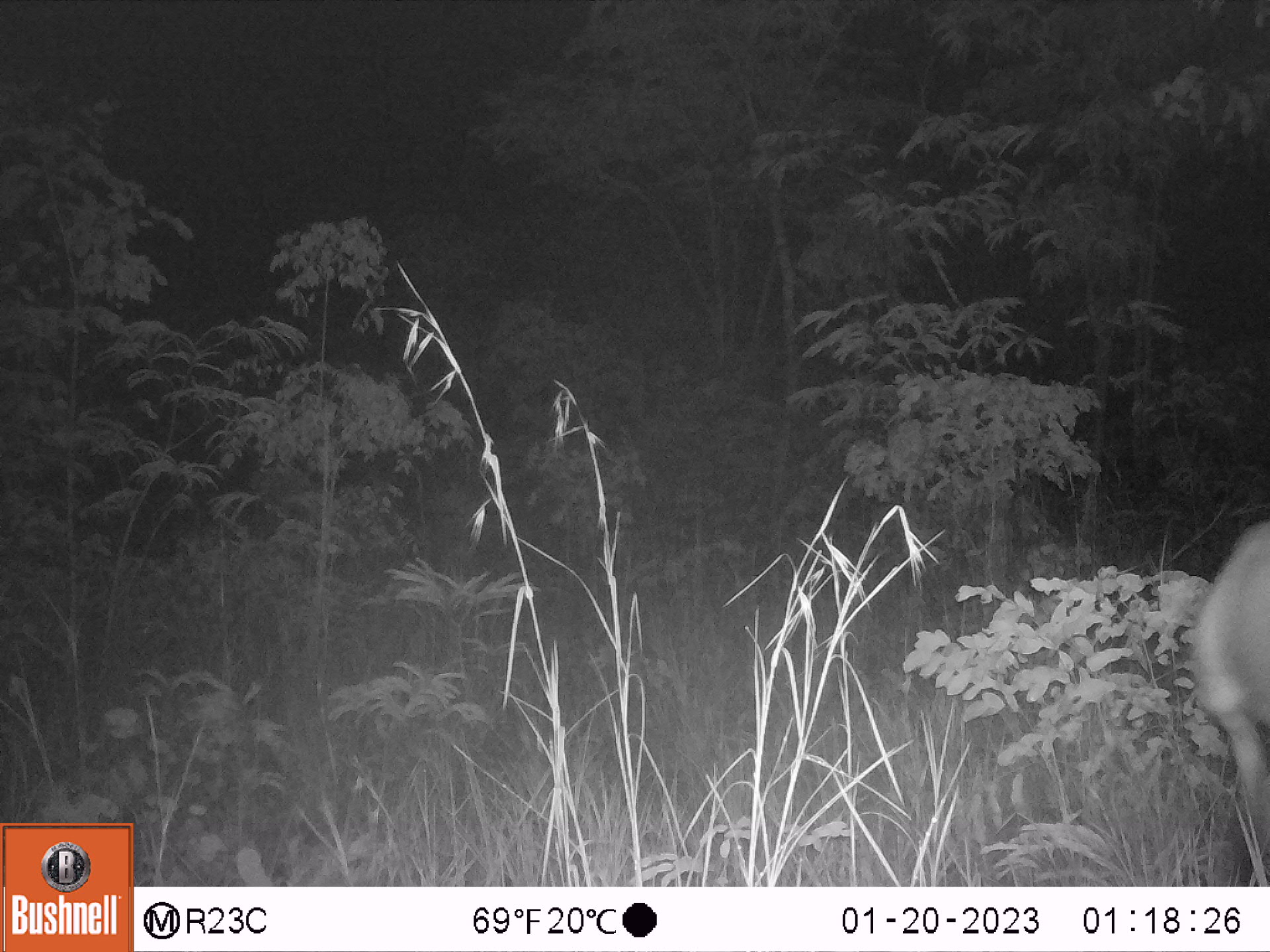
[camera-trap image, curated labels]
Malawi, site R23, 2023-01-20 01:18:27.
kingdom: Animalia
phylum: Chordata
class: Mammalia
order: Artiodactyla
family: Bovidae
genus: Hippotragus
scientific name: Hippotragus niger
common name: sable antelope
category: sable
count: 1